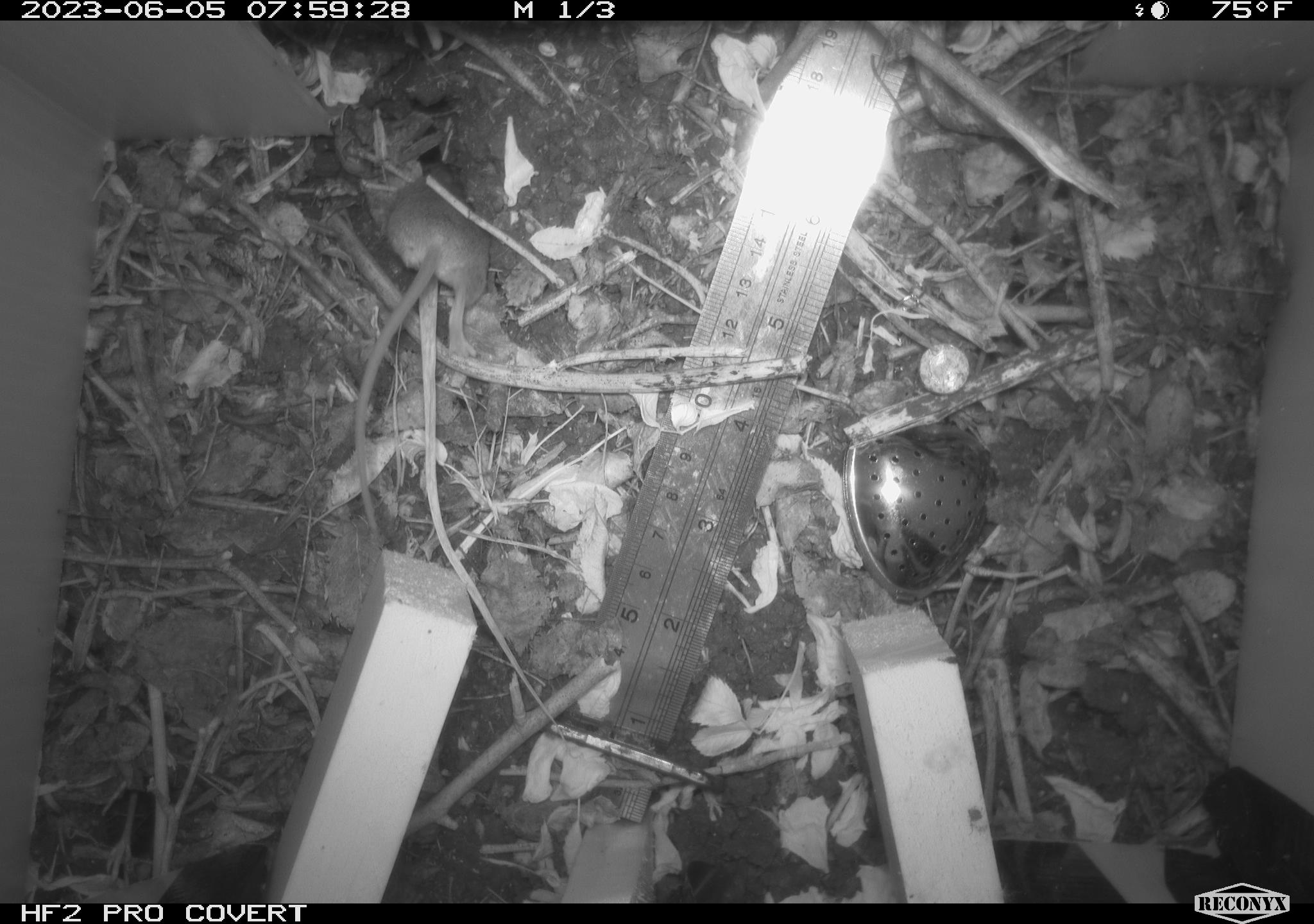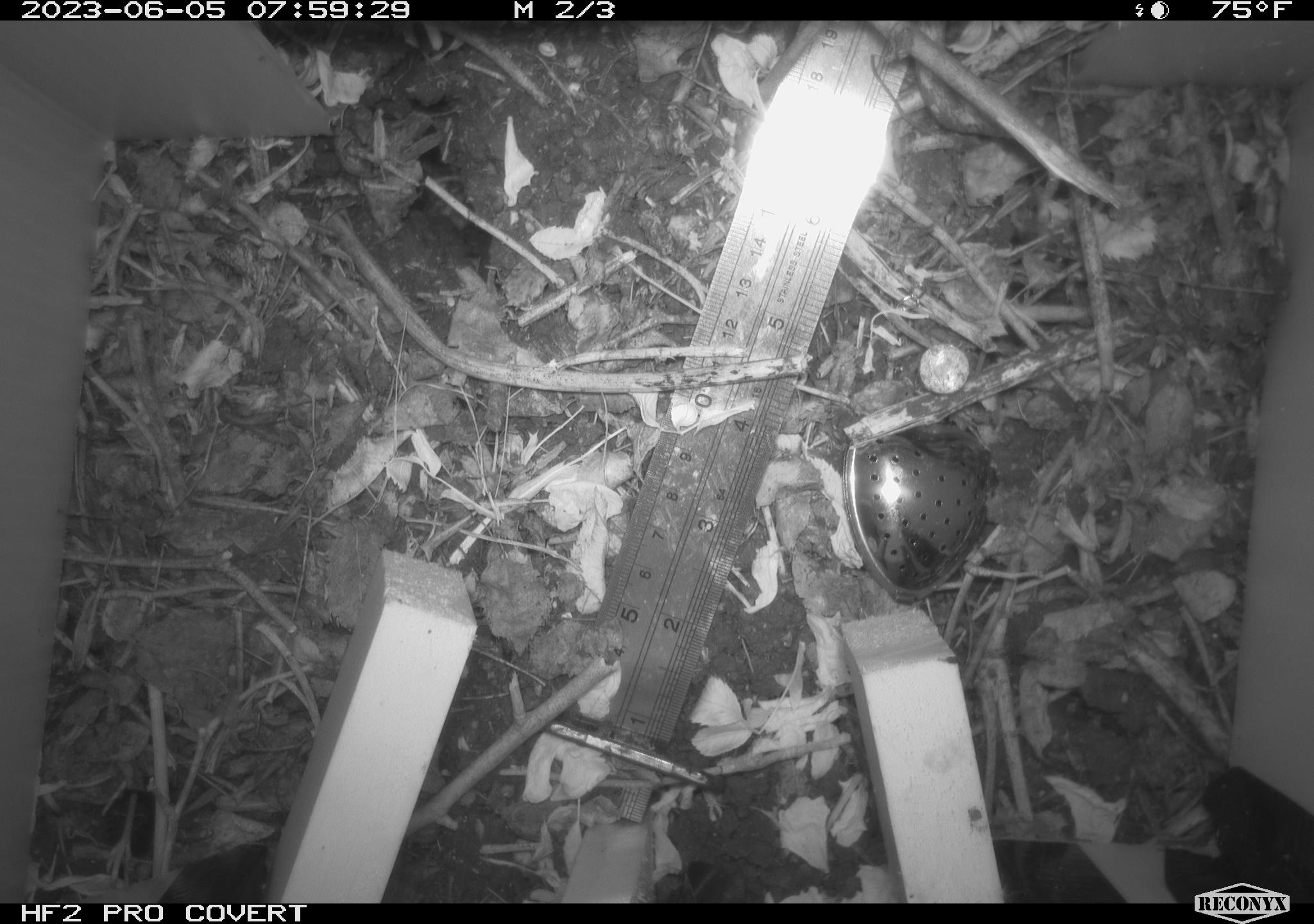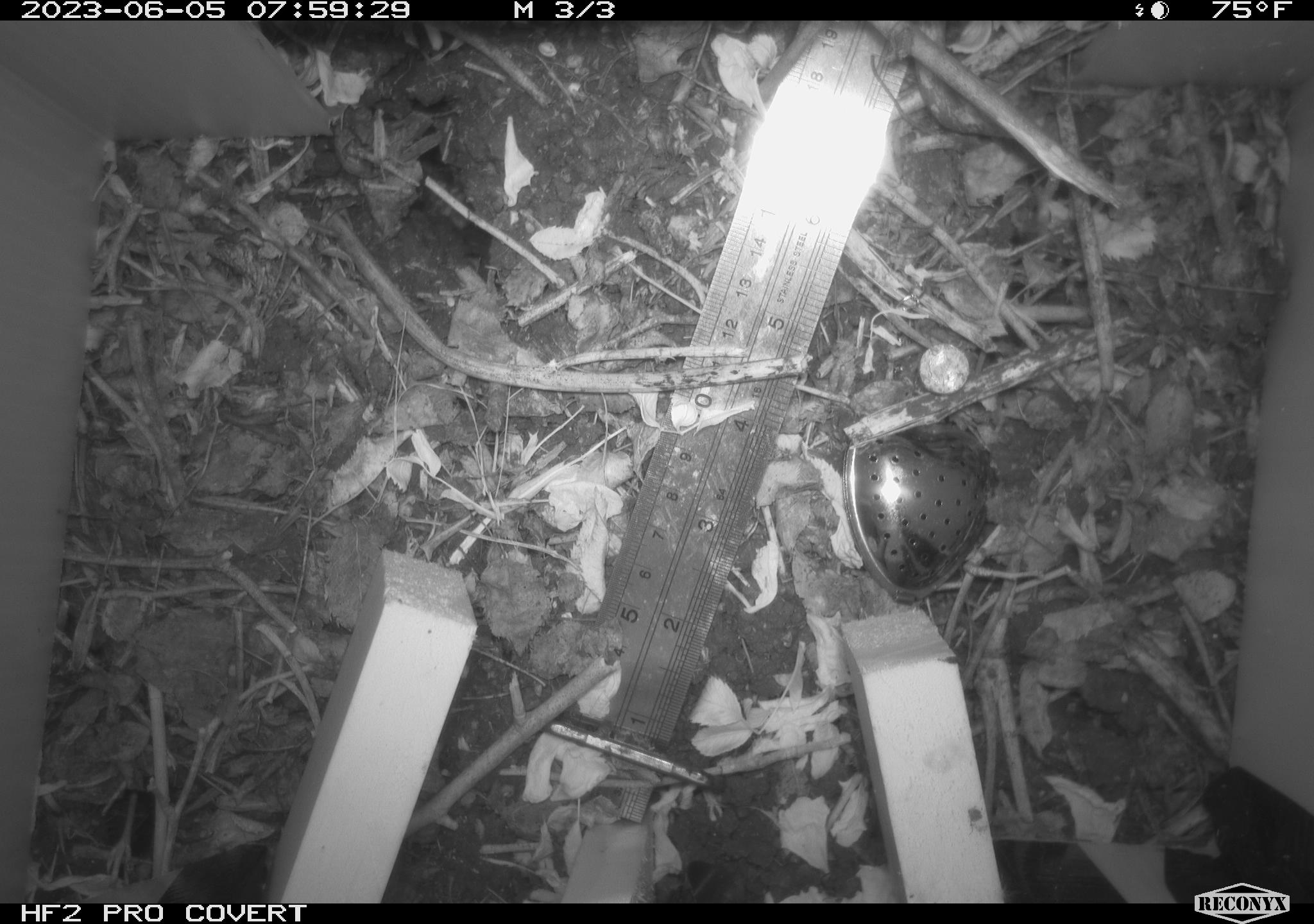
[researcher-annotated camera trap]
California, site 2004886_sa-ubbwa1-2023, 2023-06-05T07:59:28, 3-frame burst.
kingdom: Animalia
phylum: Chordata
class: Mammalia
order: Rodentia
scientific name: Rodentia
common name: rodent